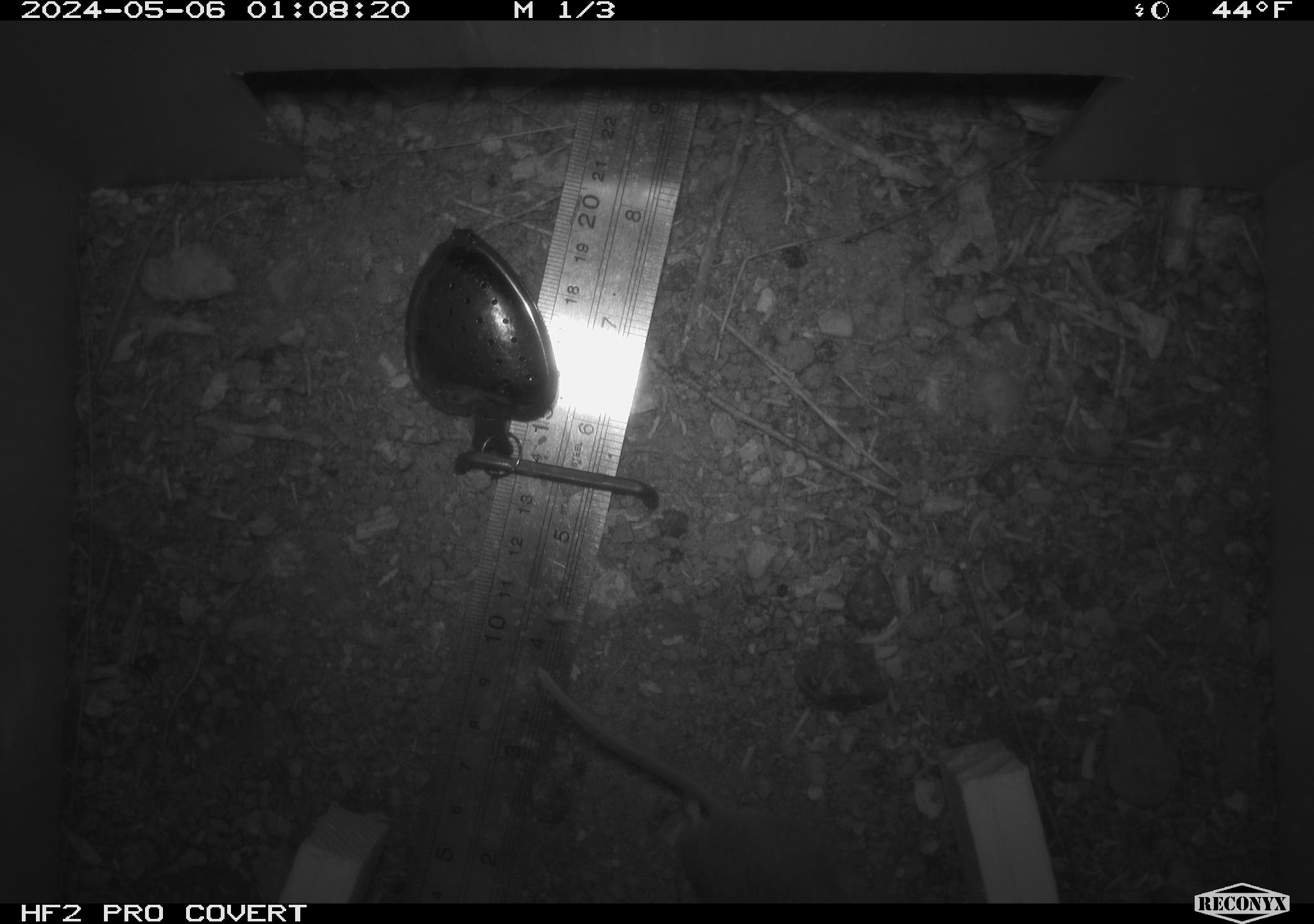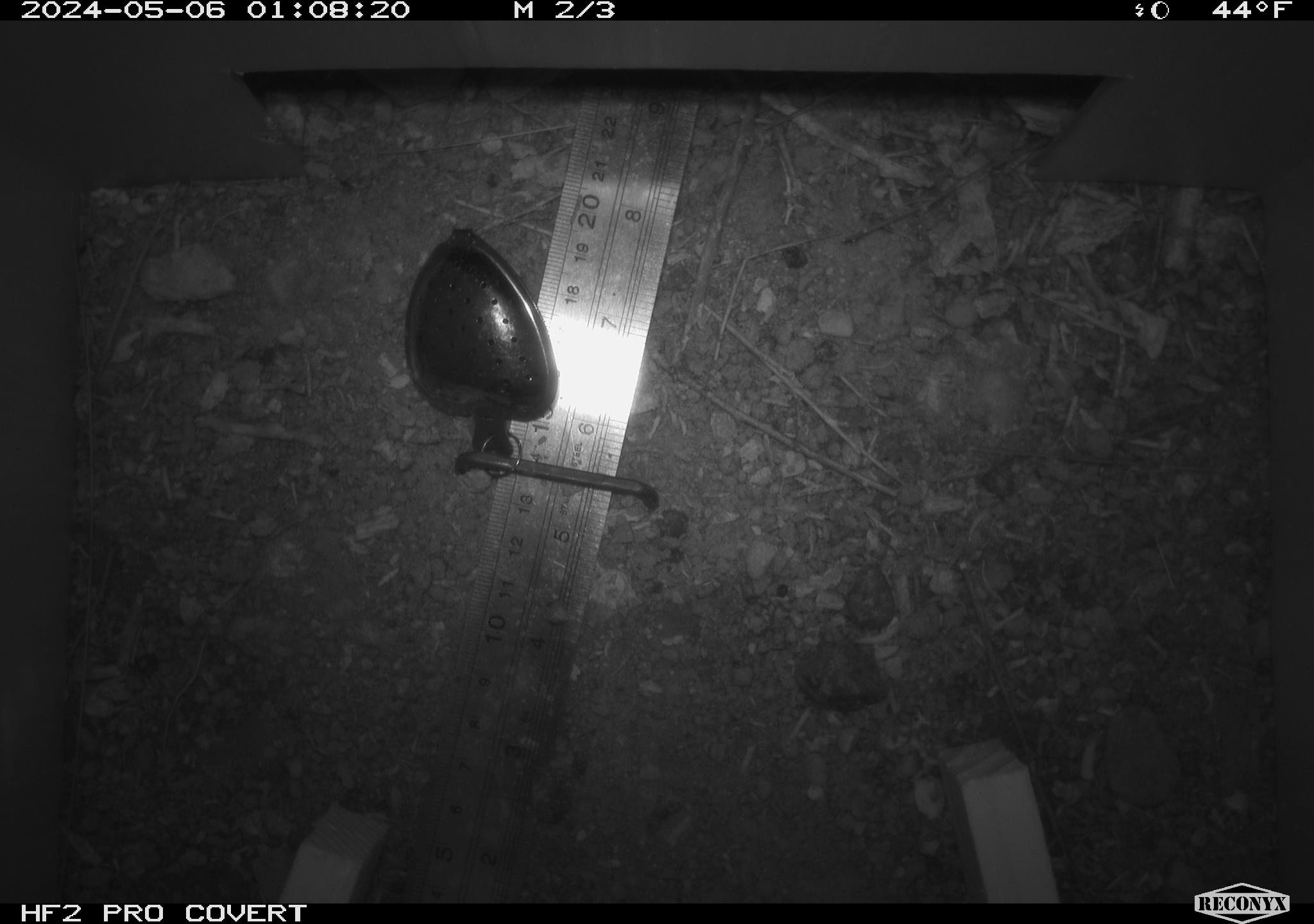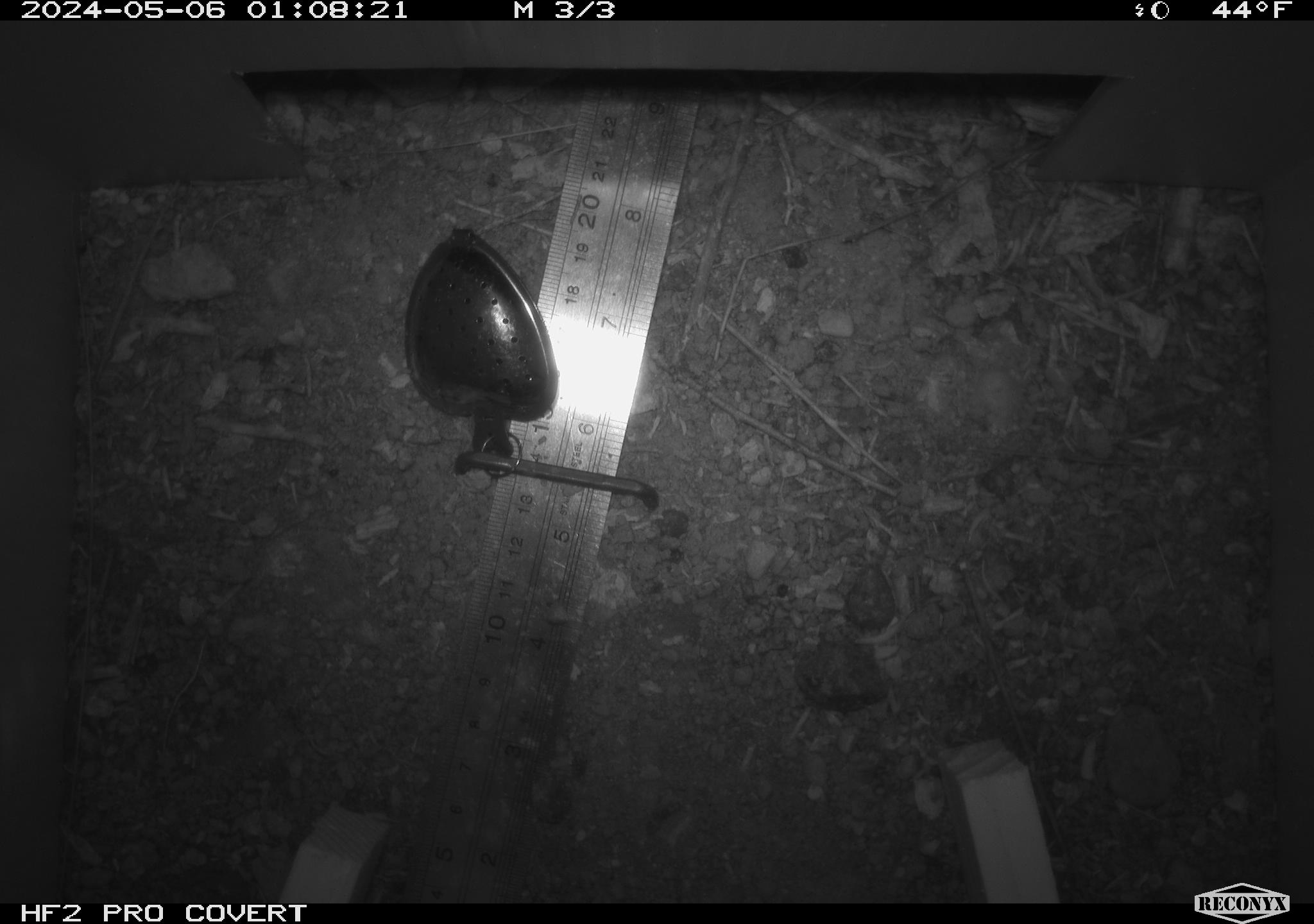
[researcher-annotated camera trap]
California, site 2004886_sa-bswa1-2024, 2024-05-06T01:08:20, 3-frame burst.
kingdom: Animalia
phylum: Chordata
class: Mammalia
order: Rodentia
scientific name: Rodentia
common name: mouse species